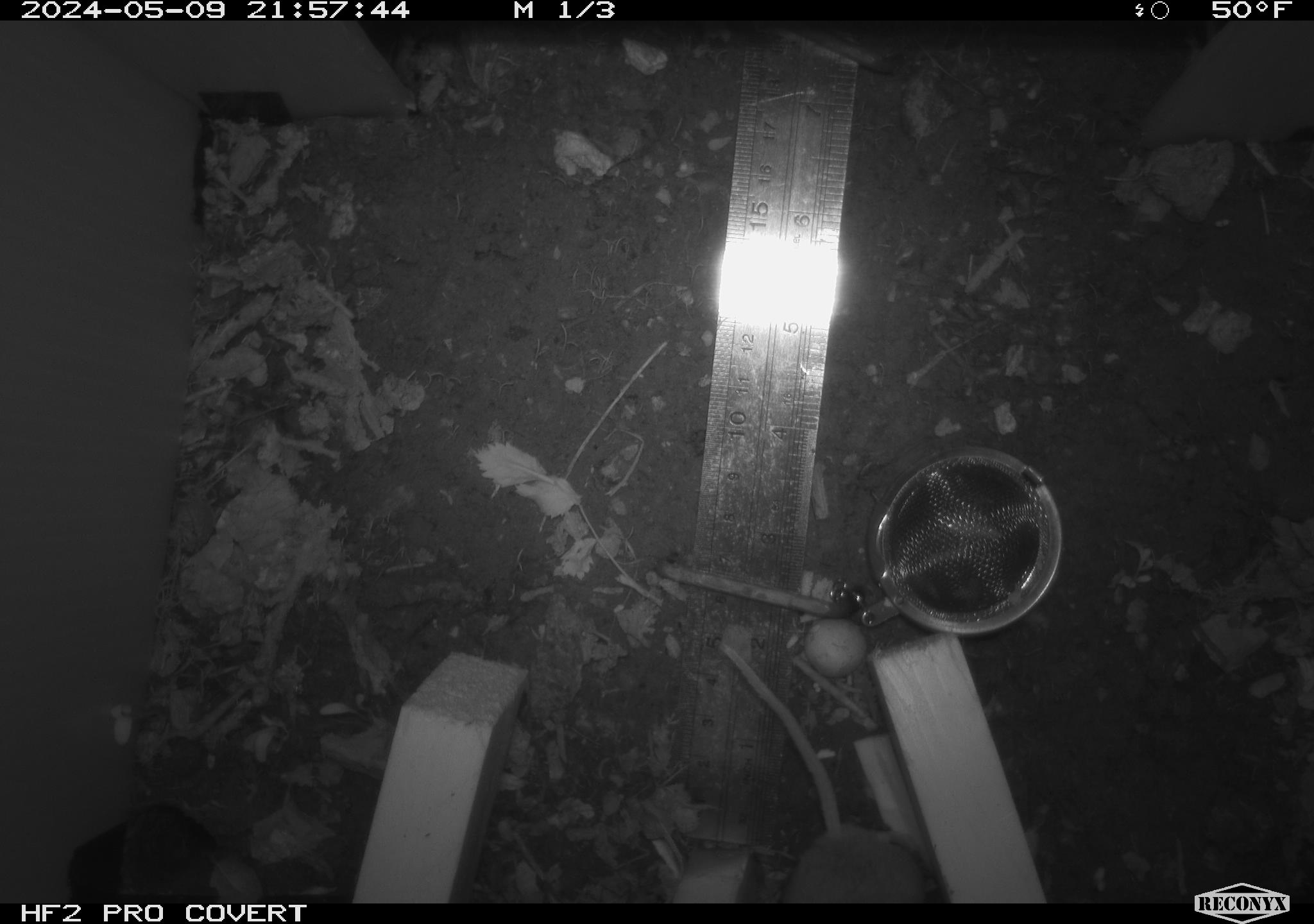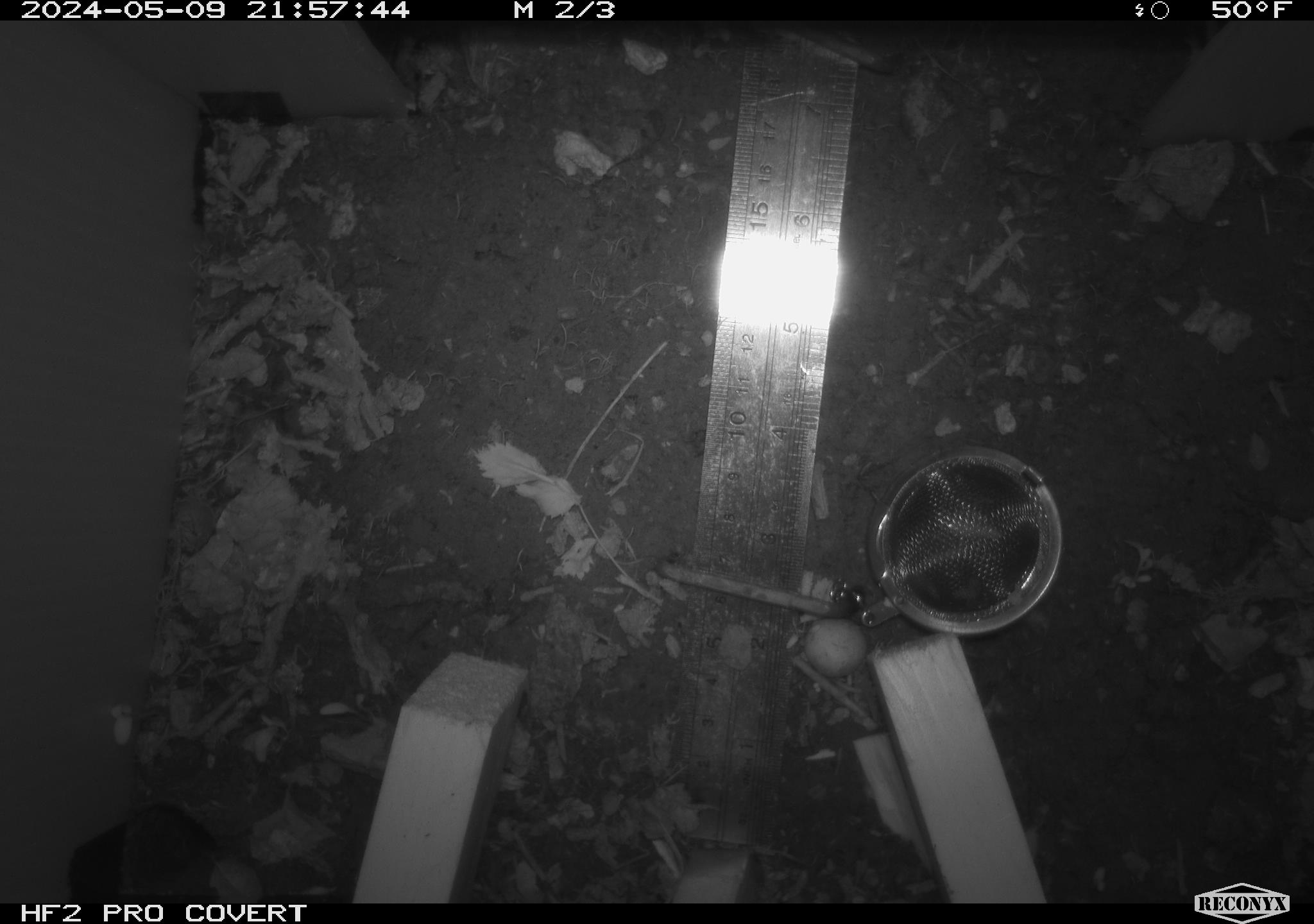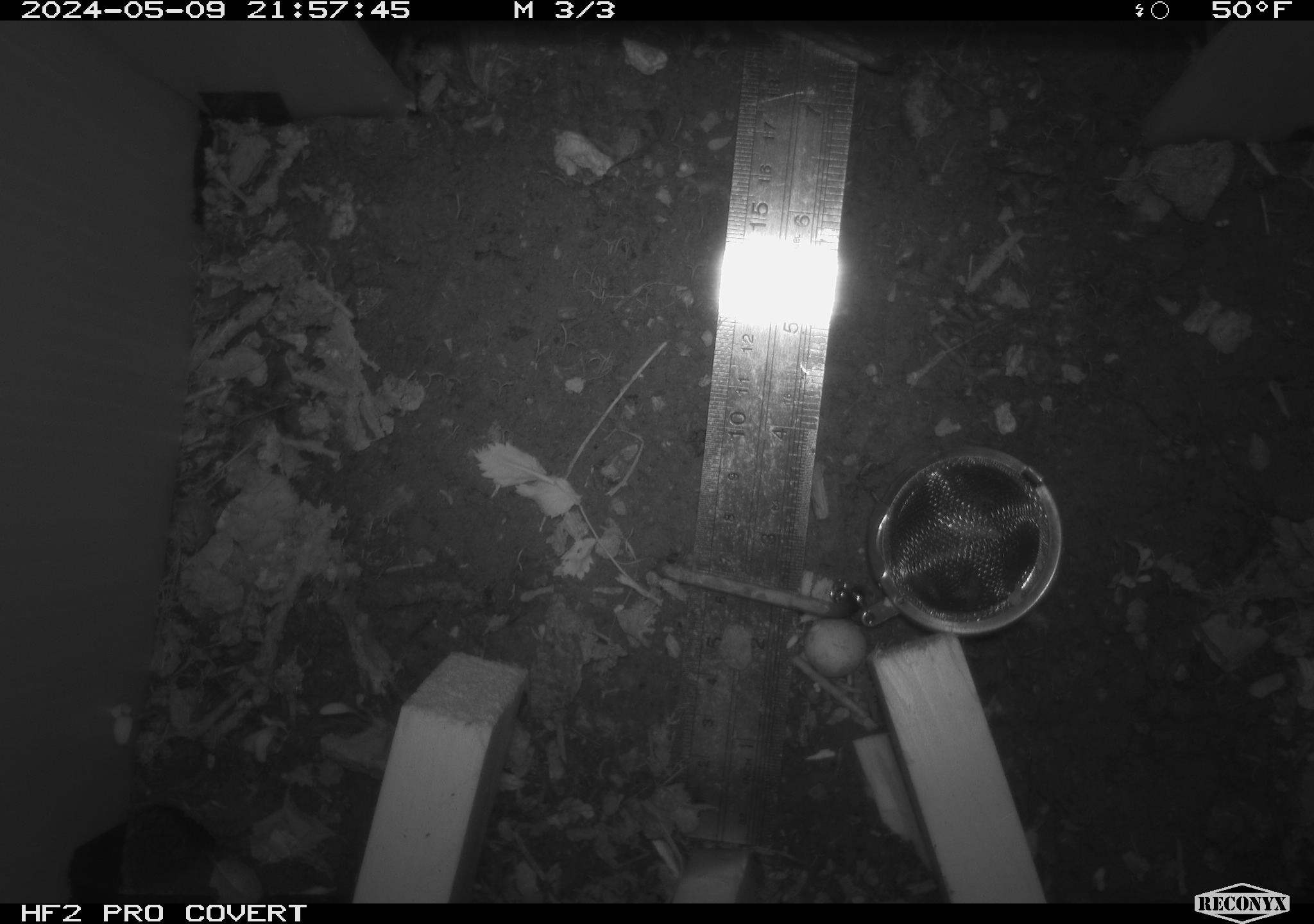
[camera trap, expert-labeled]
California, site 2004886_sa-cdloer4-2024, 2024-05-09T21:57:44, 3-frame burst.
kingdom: Animalia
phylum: Chordata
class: Mammalia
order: Rodentia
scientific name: Rodentia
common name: mouse species